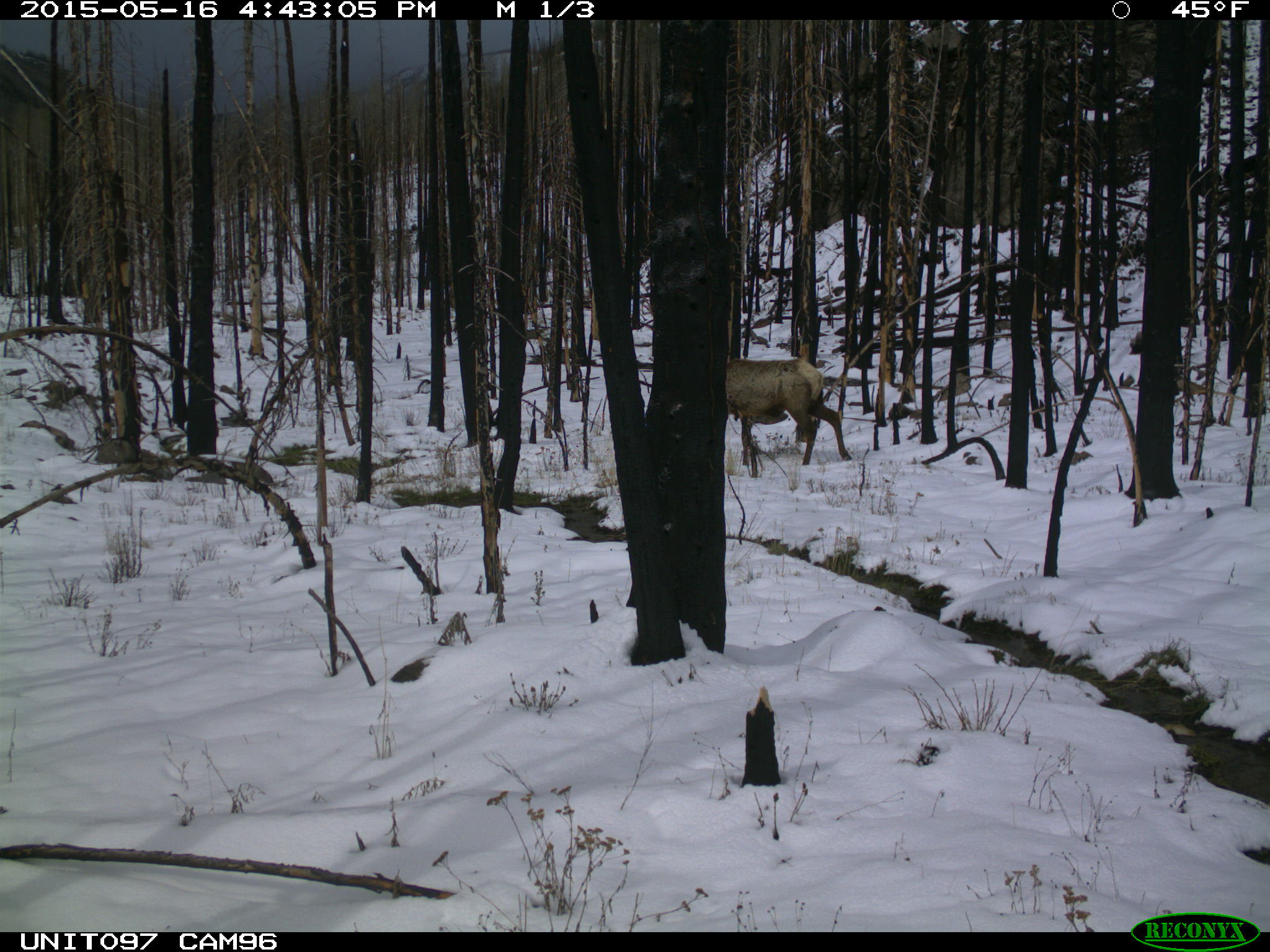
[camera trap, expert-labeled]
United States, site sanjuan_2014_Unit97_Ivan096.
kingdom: Animalia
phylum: Chordata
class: Mammalia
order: Artiodactyla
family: Cervidae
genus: Cervus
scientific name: Cervus elaphus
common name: red deer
Cervus elaphus (red deer).